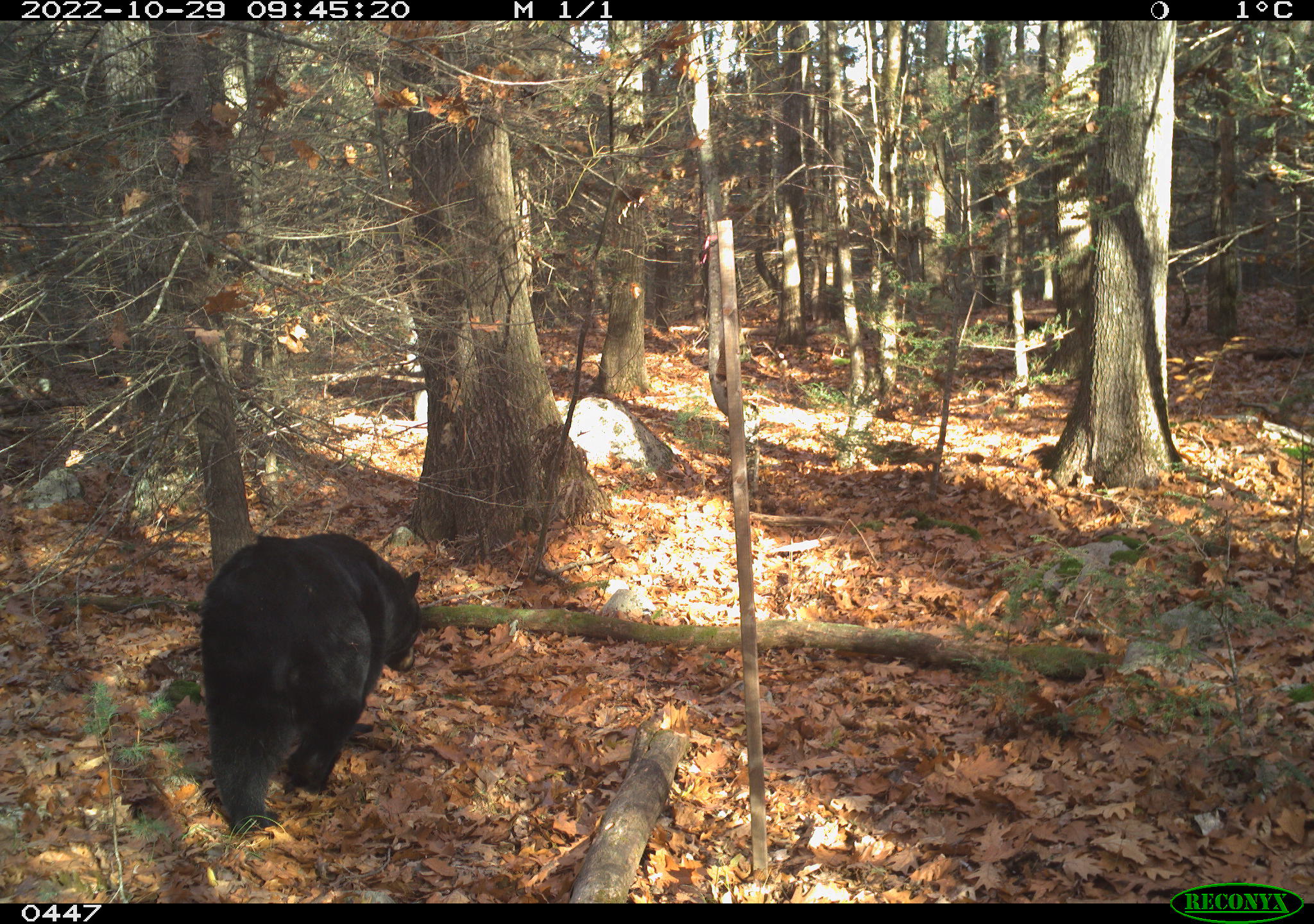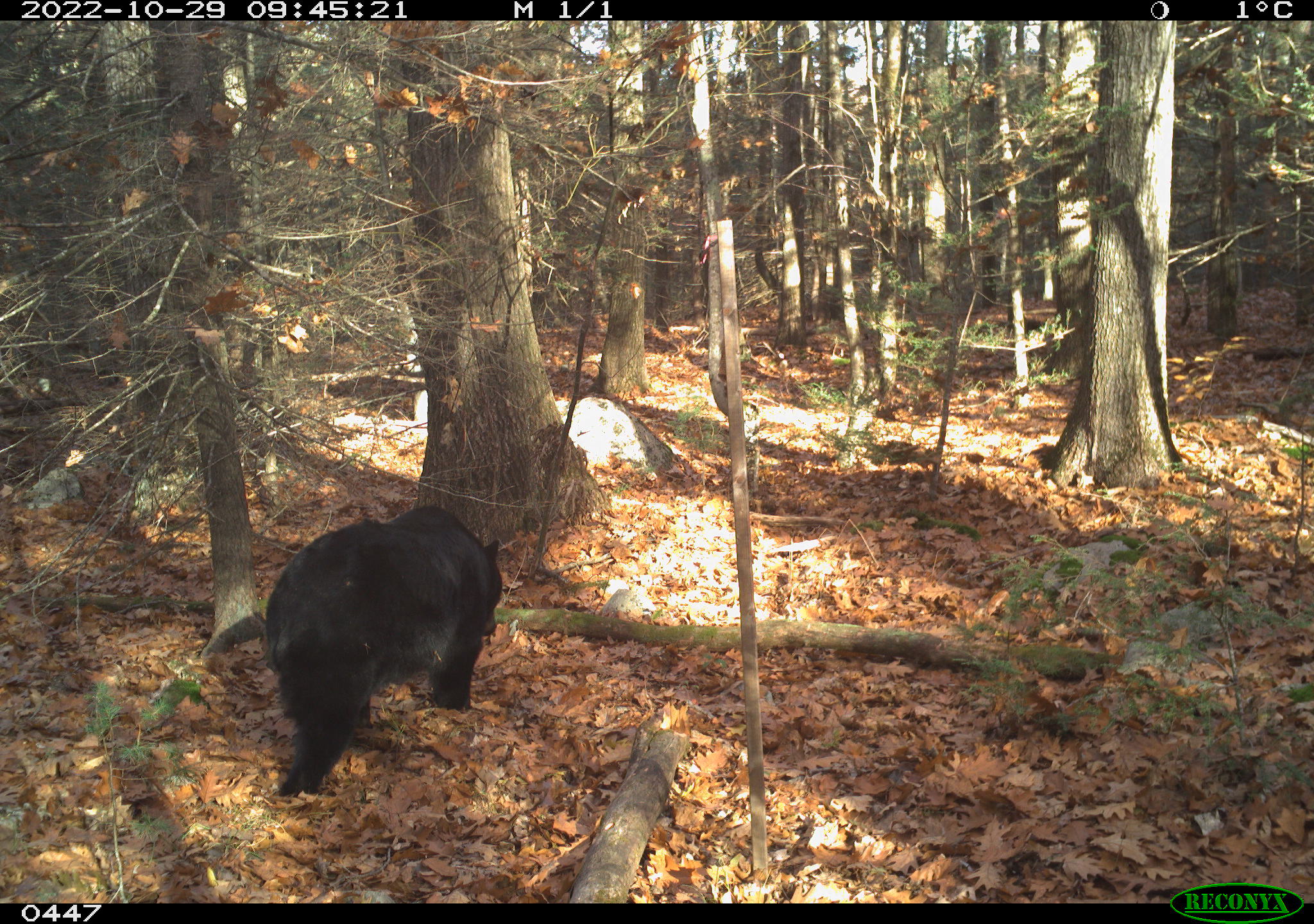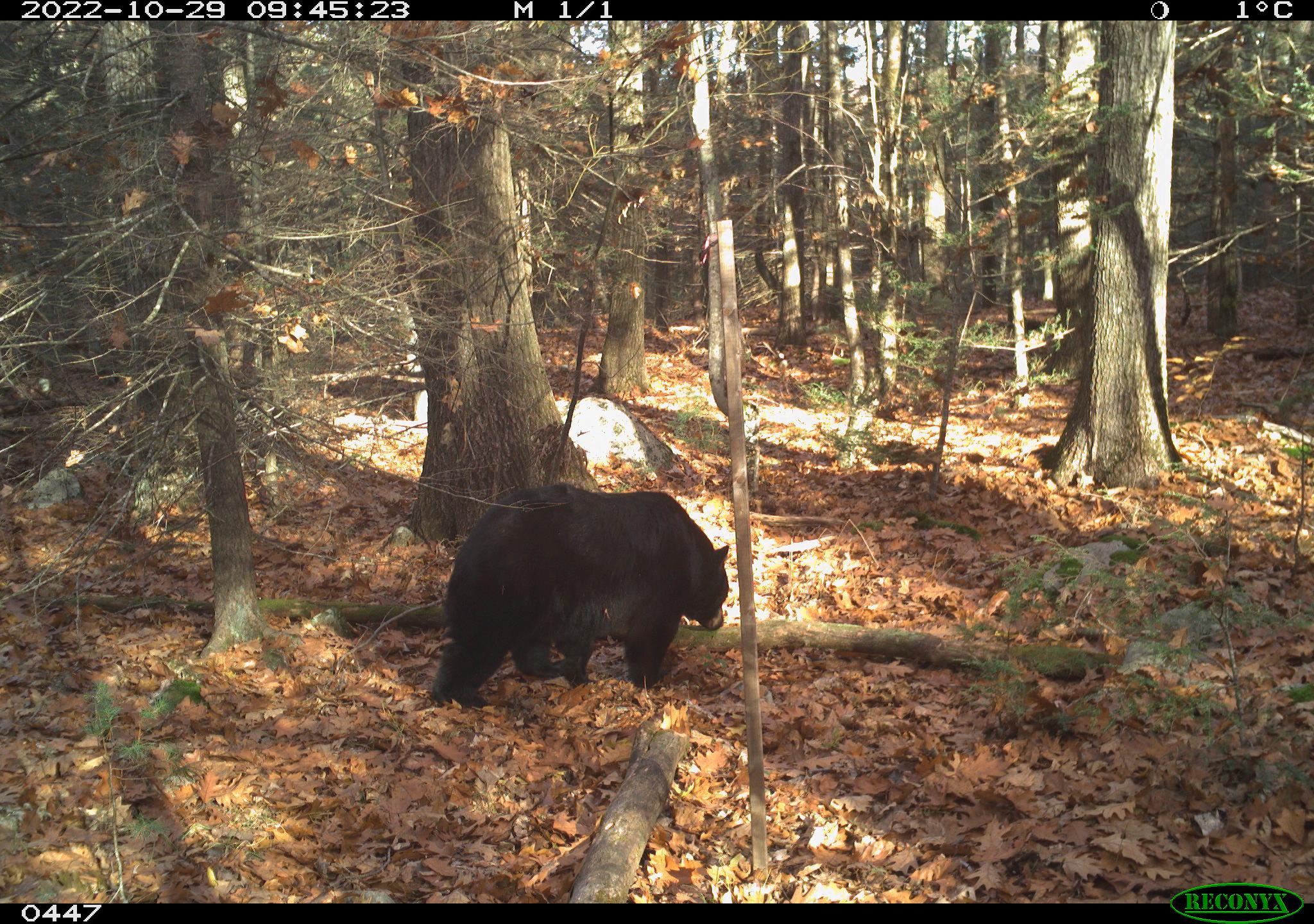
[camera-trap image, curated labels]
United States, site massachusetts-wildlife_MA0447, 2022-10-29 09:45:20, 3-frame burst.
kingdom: Animalia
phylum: Chordata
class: Mammalia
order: Carnivora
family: Ursidae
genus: Ursus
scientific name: Ursus americanus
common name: black bear